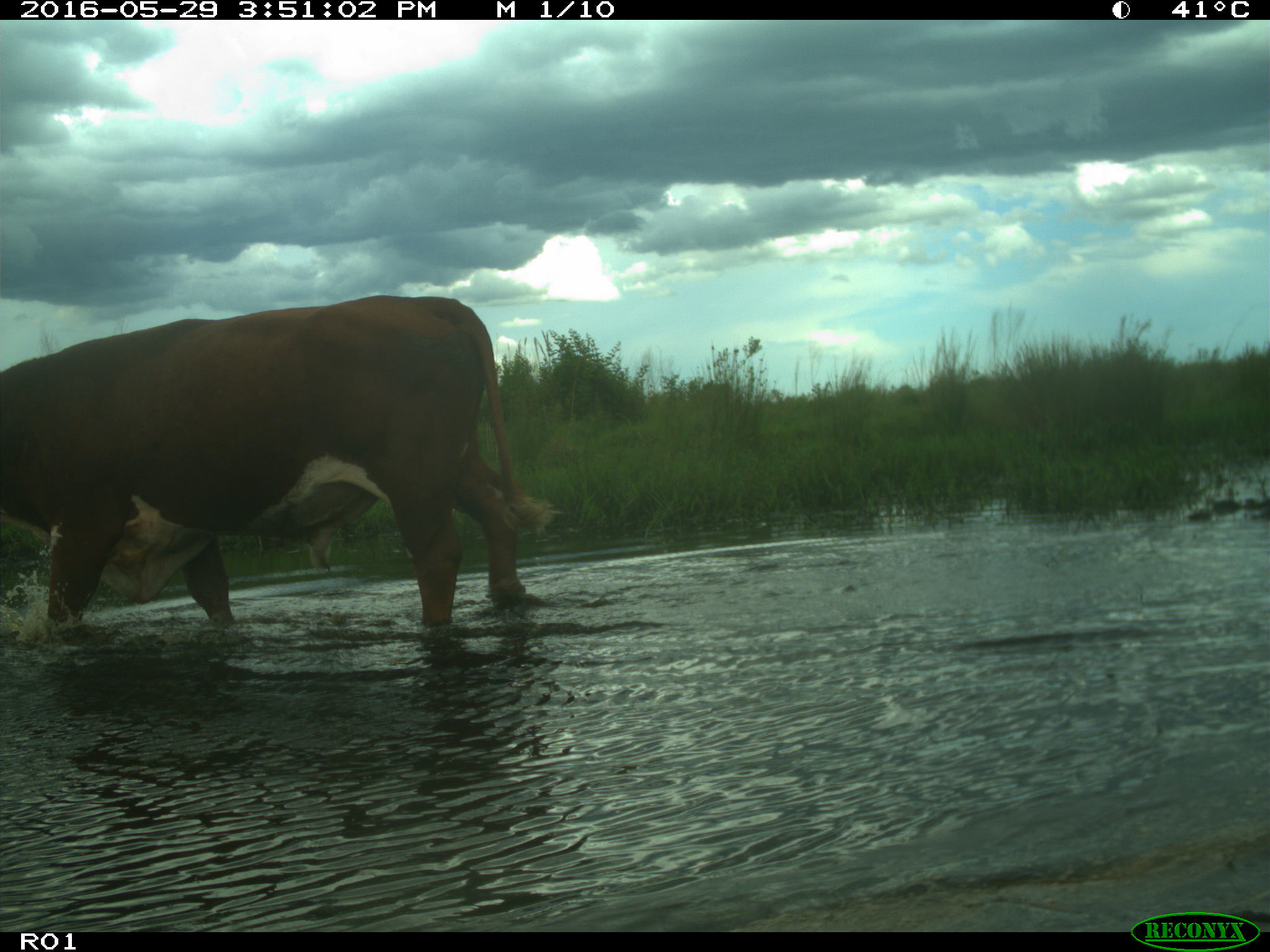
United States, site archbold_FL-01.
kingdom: Animalia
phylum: Chordata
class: Mammalia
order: Artiodactyla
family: Bovidae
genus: Bos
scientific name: Bos taurus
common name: domestic cow